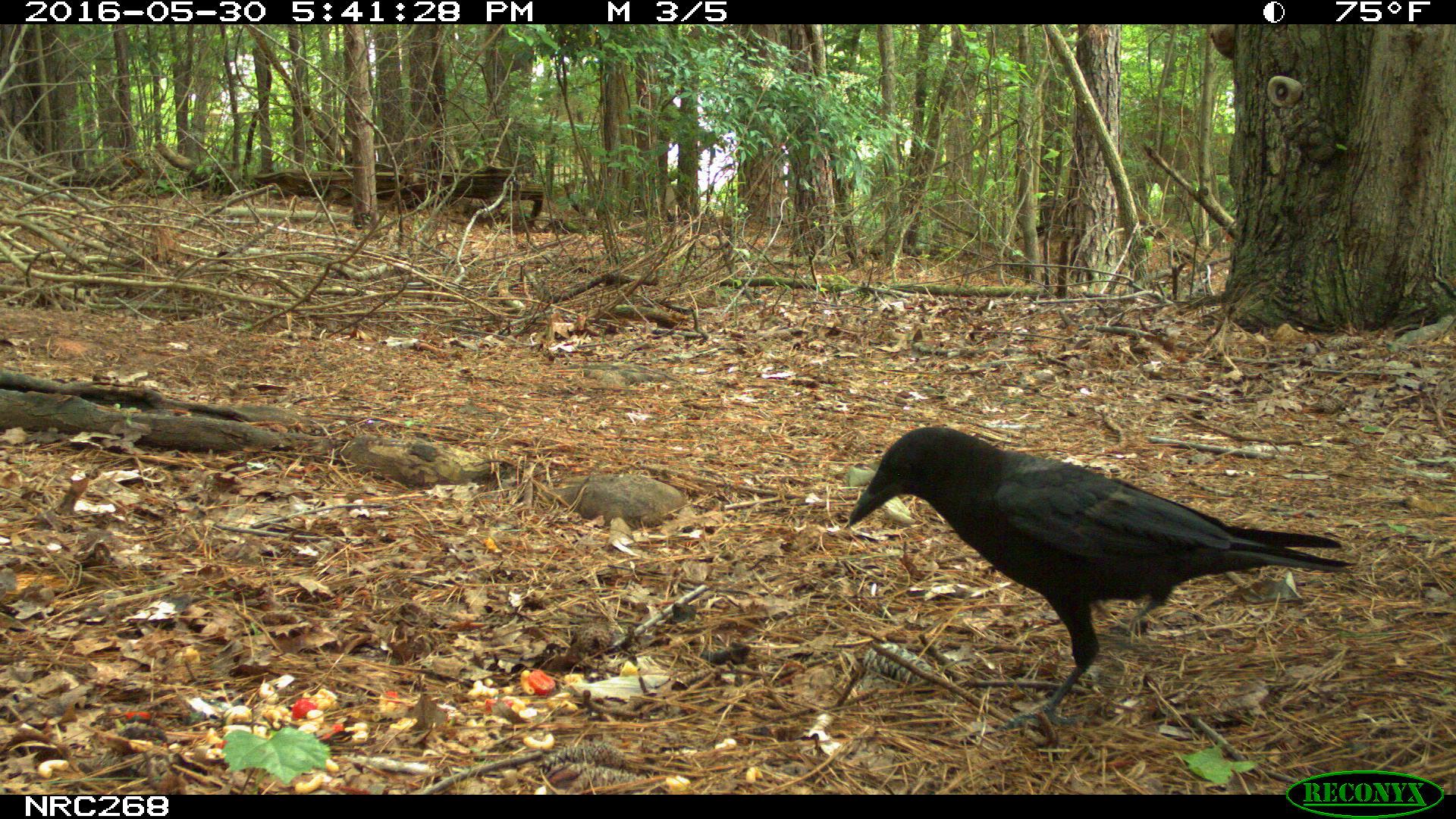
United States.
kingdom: Animalia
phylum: Chordata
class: Aves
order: Passeriformes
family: Corvidae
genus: Corvus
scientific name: Corvus brachyrhynchos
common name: american crow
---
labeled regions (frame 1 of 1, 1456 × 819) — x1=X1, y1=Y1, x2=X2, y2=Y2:
American Crow: x1=831, y1=407, x2=1345, y2=701